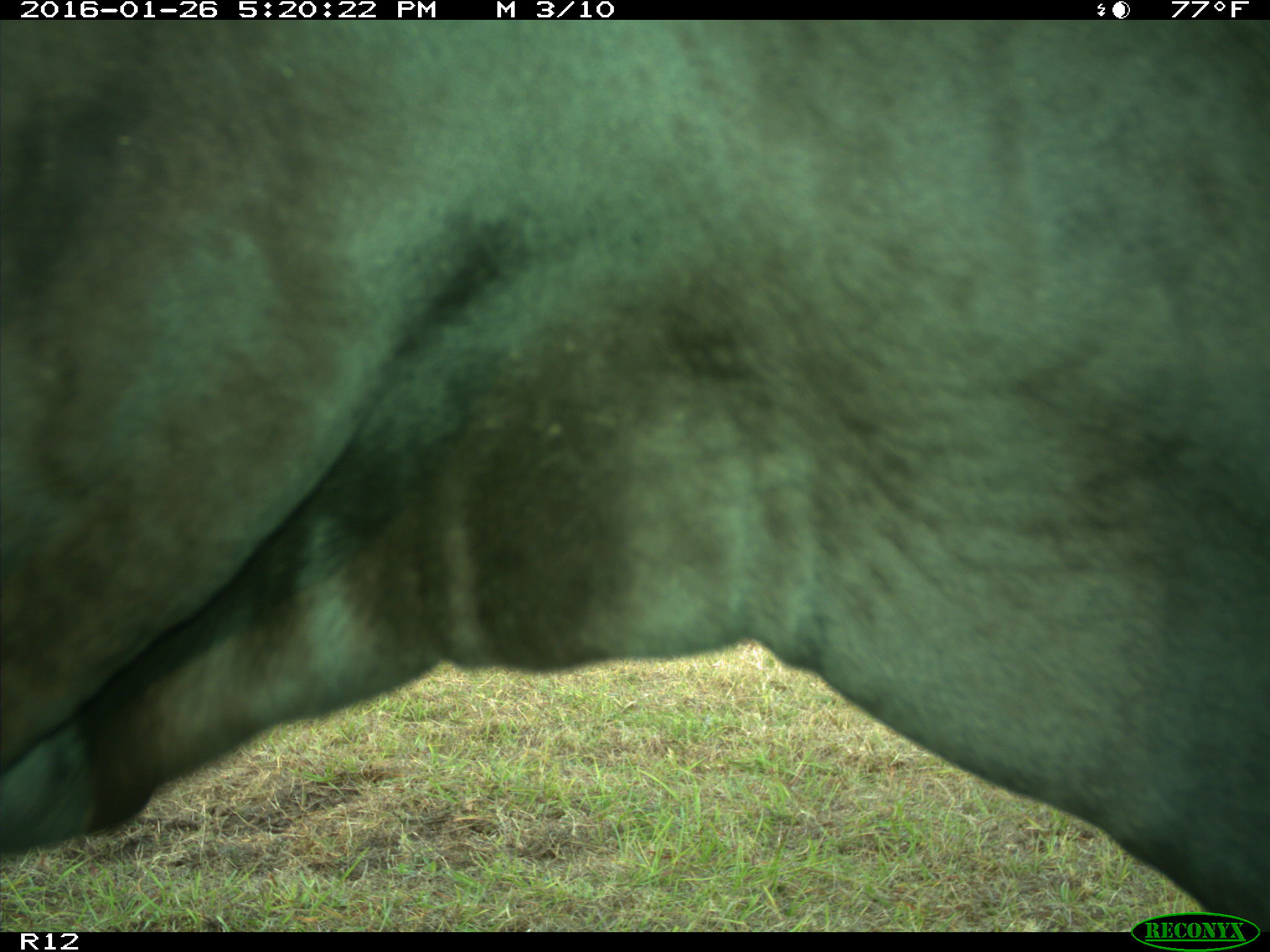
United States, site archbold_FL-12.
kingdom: Animalia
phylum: Chordata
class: Mammalia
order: Artiodactyla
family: Bovidae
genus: Bos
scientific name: Bos taurus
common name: domestic cow